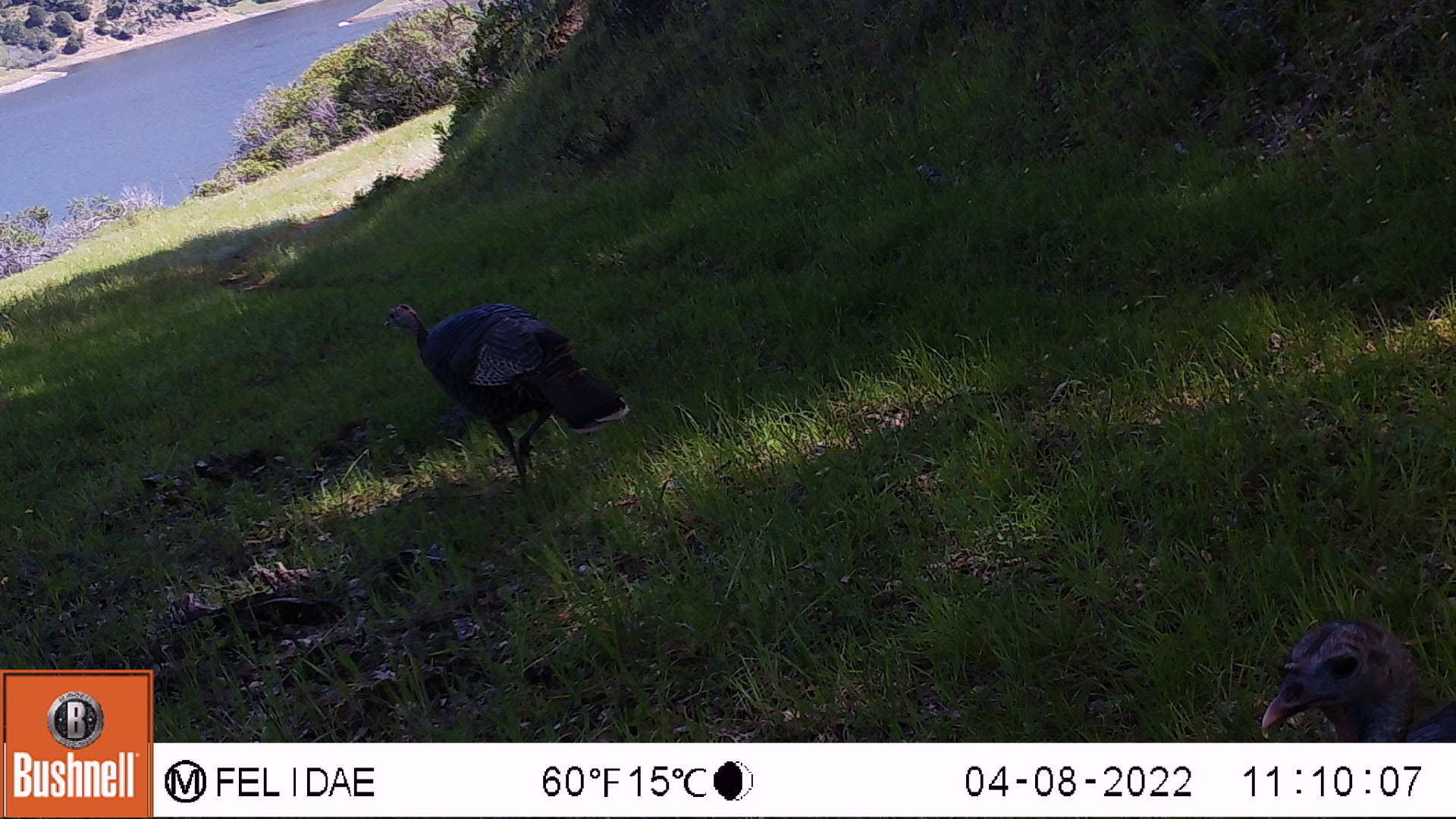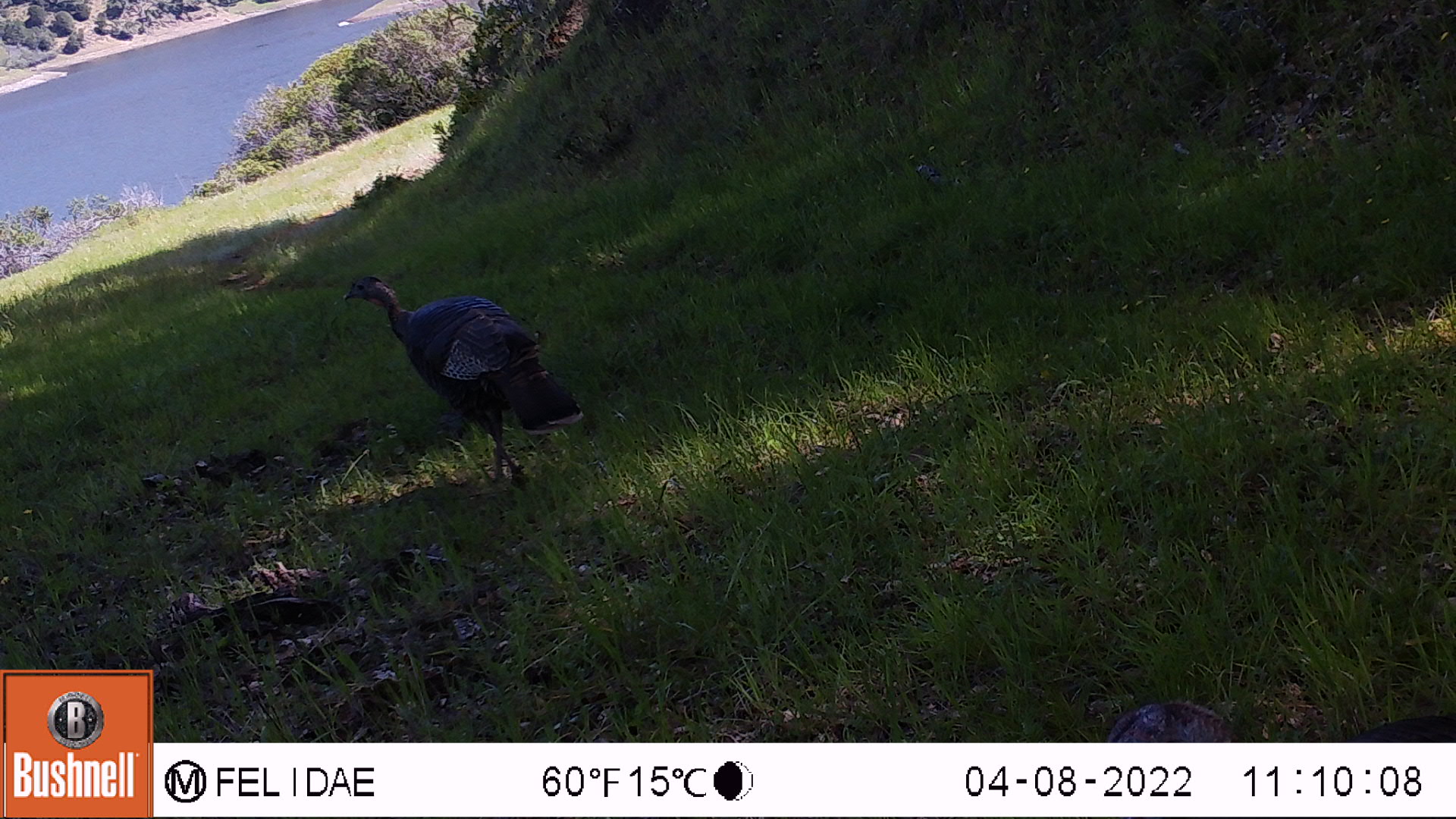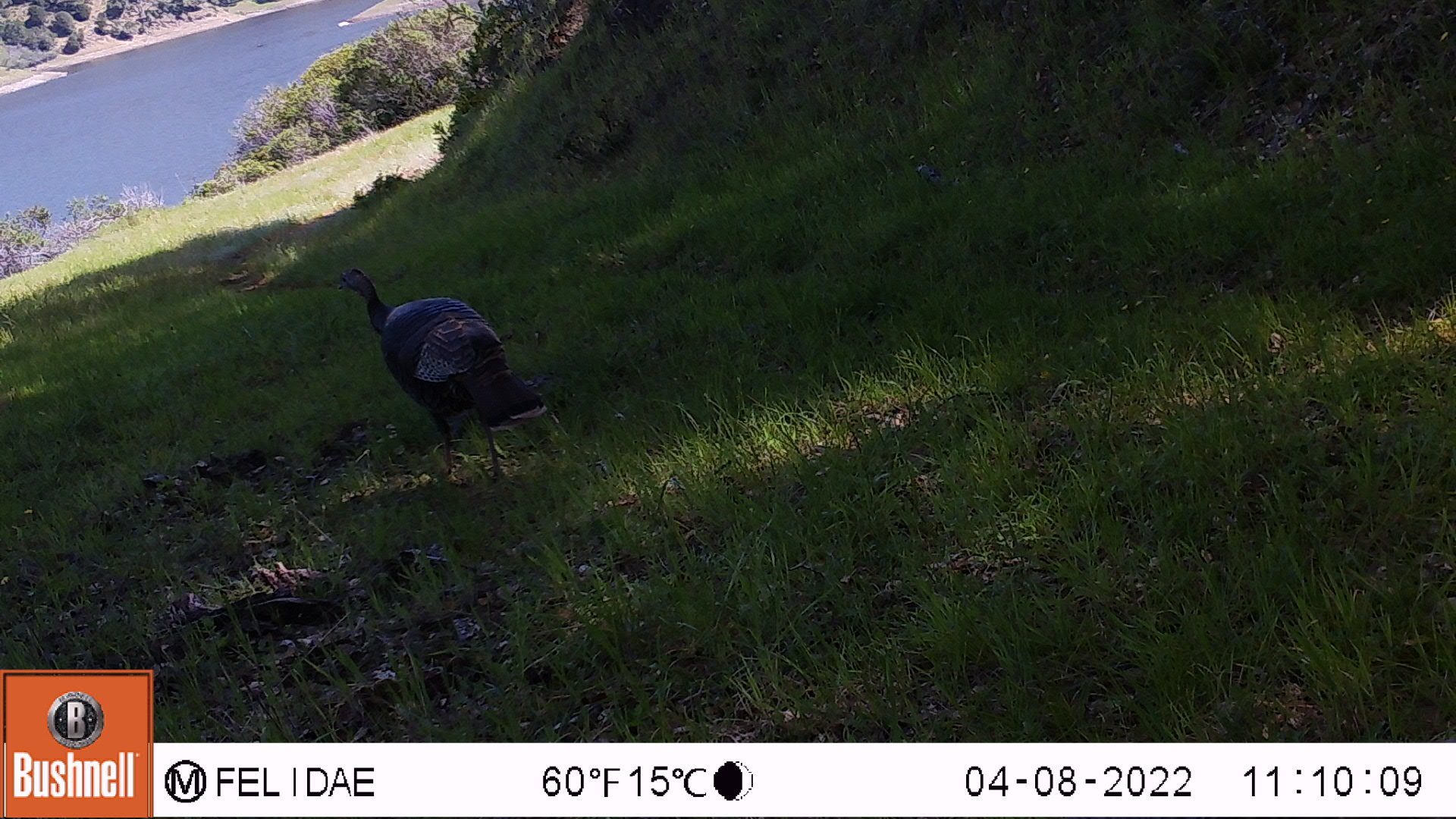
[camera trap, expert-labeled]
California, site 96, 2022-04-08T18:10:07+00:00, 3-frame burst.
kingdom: Animalia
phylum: Chordata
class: Aves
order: Galliformes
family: Phasianidae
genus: Meleagris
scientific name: Meleagris gallopavo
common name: turkey